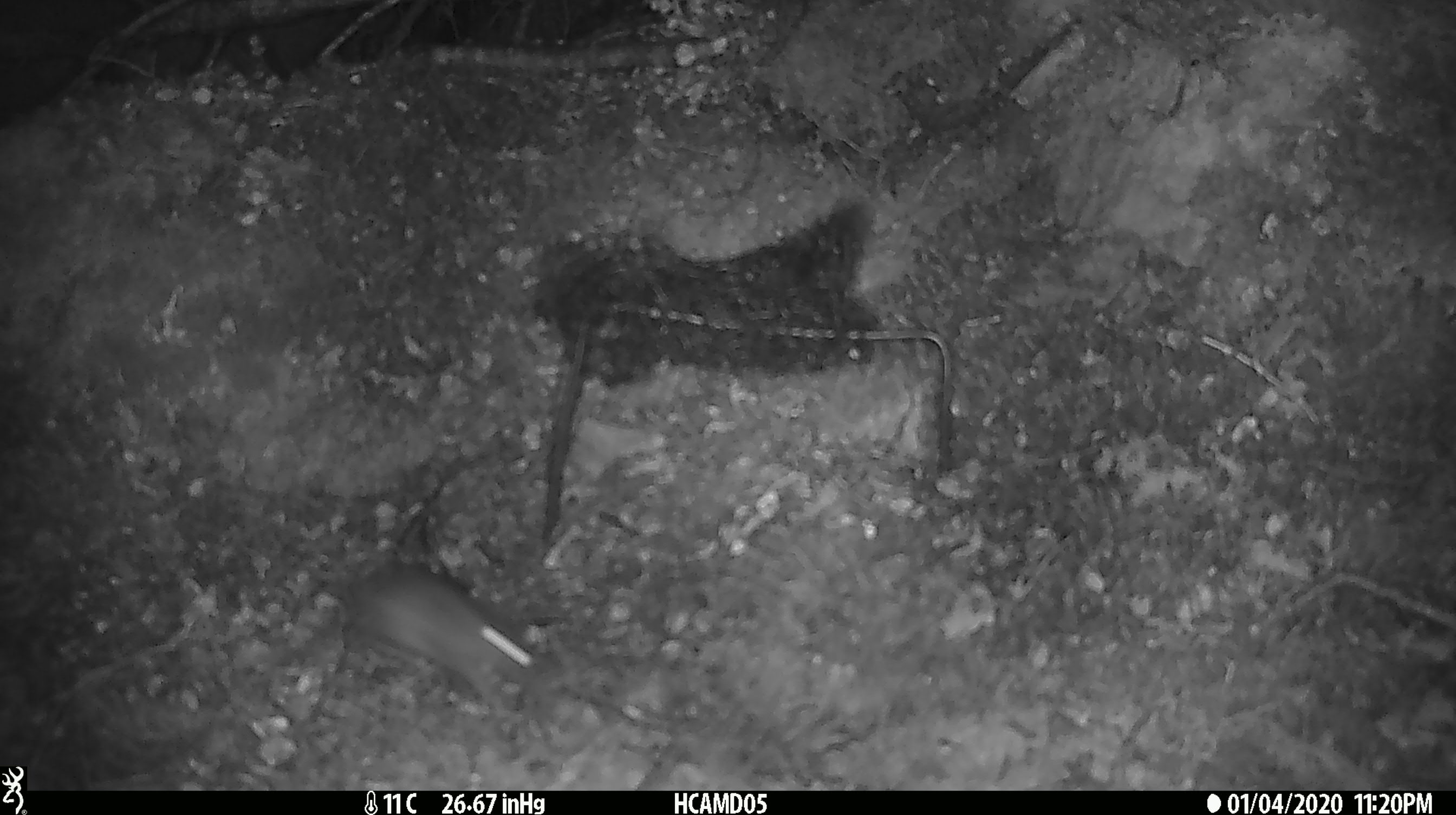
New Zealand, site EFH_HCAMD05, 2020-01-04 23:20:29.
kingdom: Animalia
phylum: Chordata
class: Mammalia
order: Rodentia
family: Muridae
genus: Mus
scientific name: Mus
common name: mouse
Mouse (Mus).